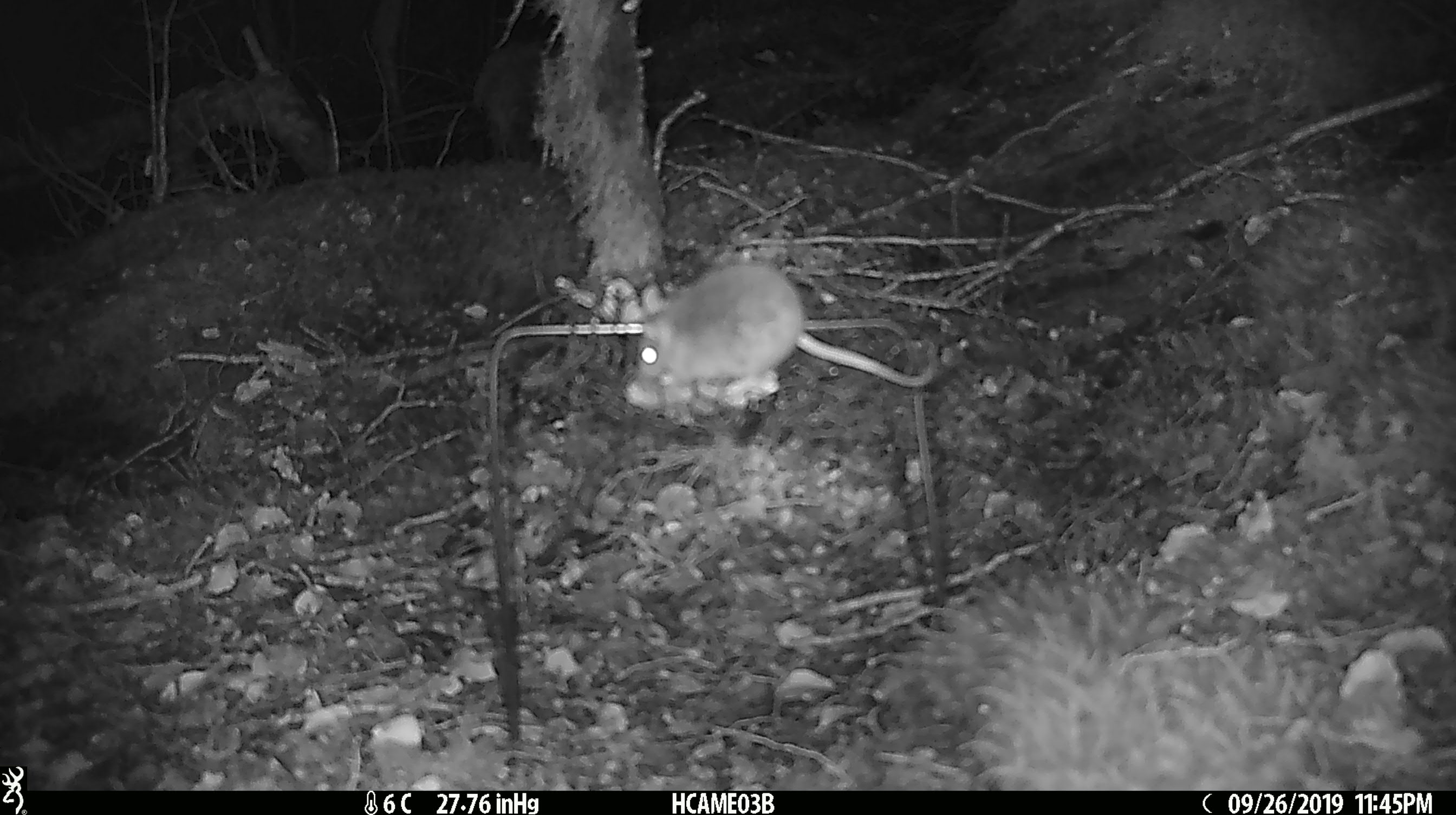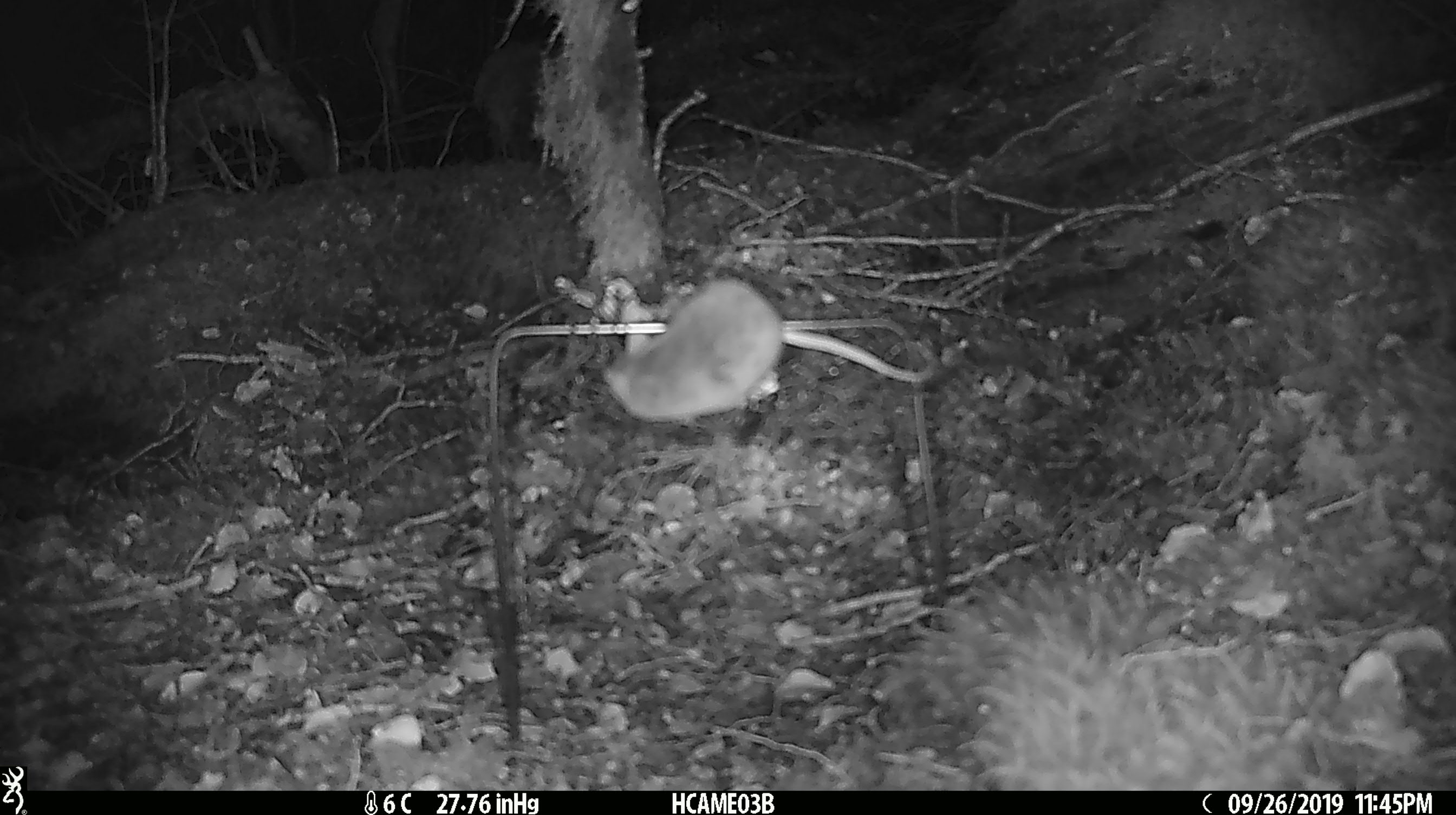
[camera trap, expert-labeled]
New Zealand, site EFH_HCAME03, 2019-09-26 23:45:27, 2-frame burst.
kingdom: Animalia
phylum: Chordata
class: Mammalia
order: Rodentia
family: Muridae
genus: Mus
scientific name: Mus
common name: mouse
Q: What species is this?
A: Mouse (Mus).